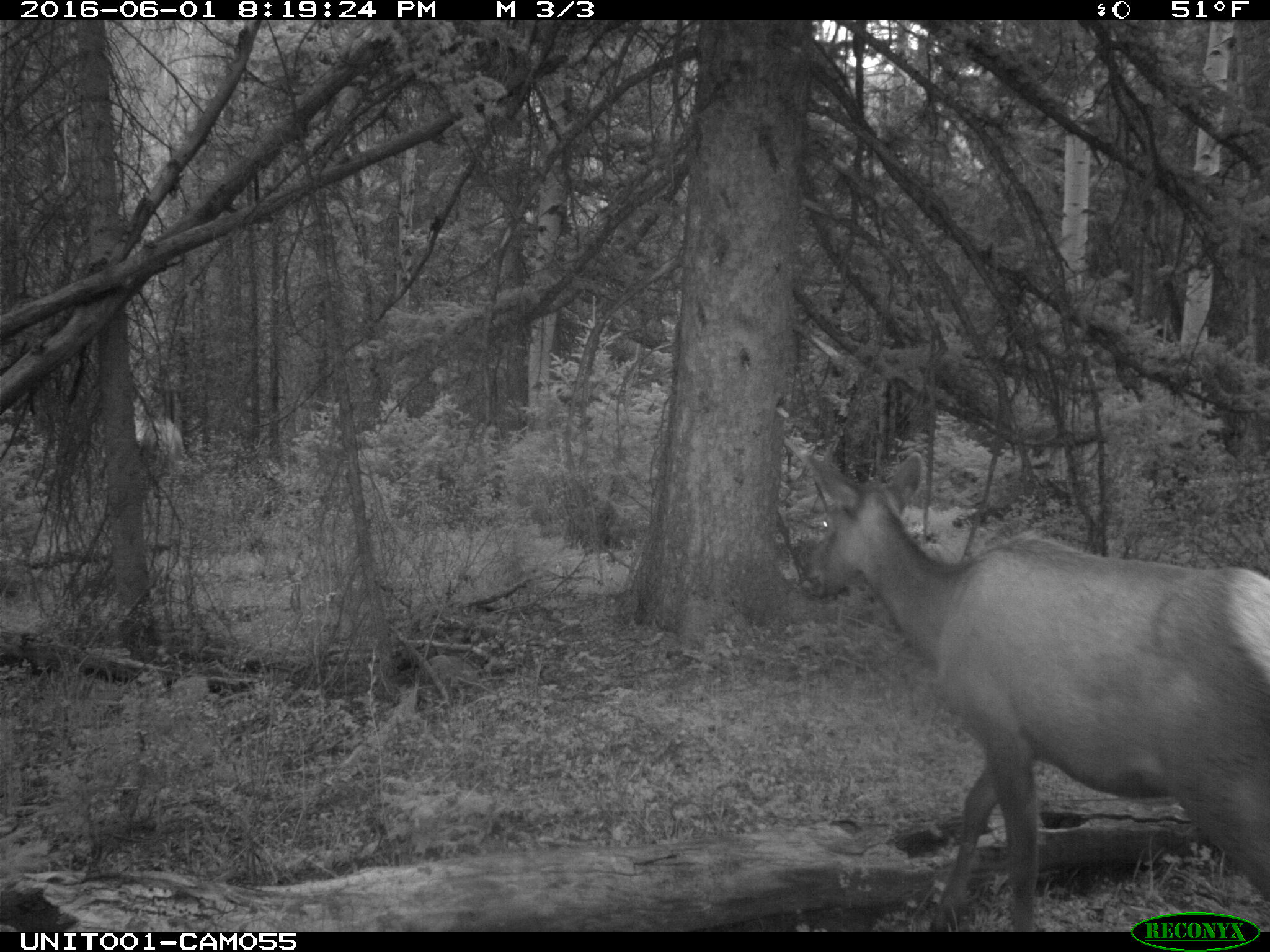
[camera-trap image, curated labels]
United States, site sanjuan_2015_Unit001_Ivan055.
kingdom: Animalia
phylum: Chordata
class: Mammalia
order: Artiodactyla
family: Cervidae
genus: Cervus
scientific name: Cervus elaphus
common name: red deer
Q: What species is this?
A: Cervus elaphus (red deer).